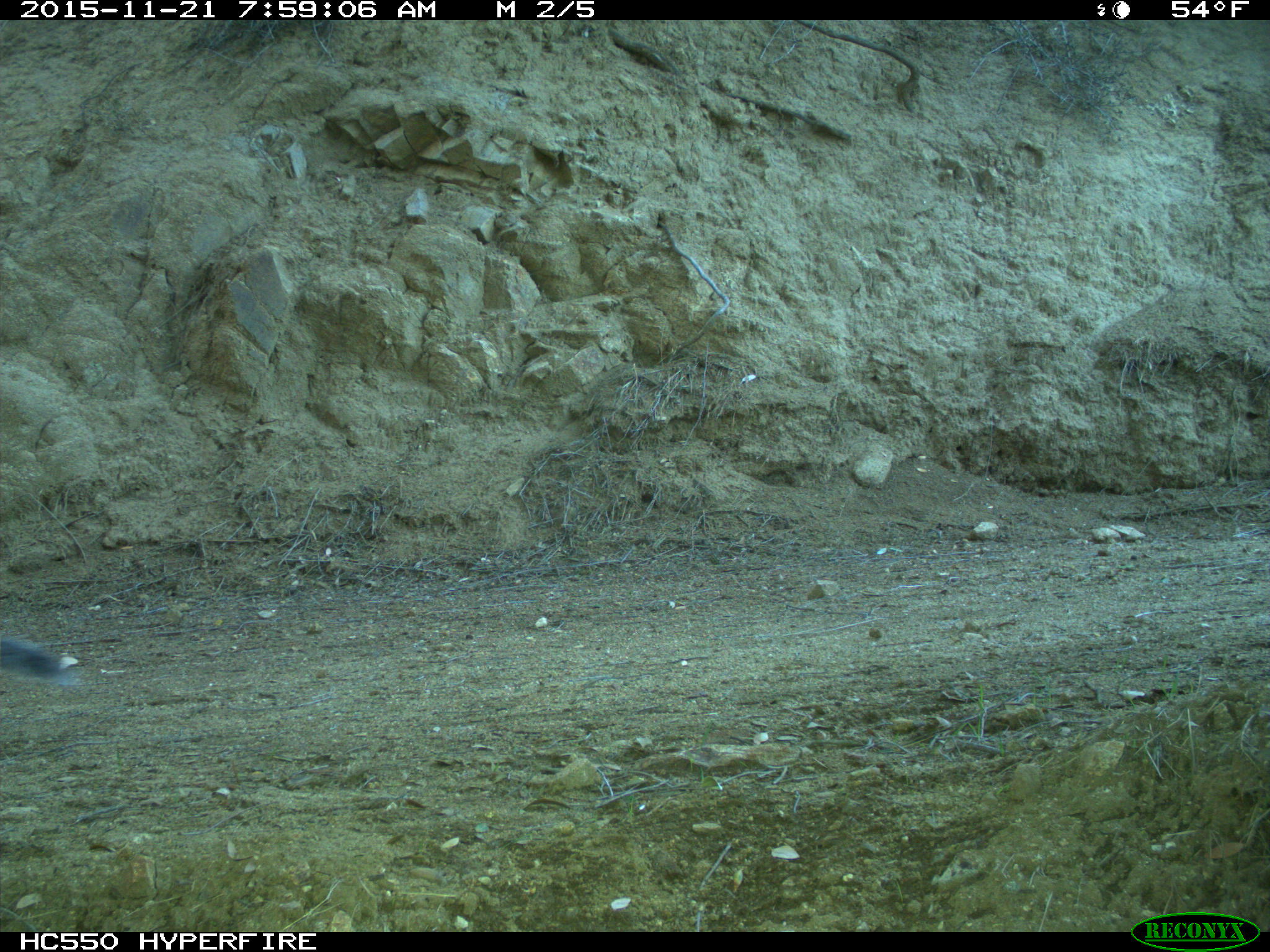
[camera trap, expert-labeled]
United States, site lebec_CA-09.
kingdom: Animalia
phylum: Chordata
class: Mammalia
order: Rodentia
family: Sciuridae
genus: Sciurus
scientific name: Sciurus carolinensis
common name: eastern gray squirrel